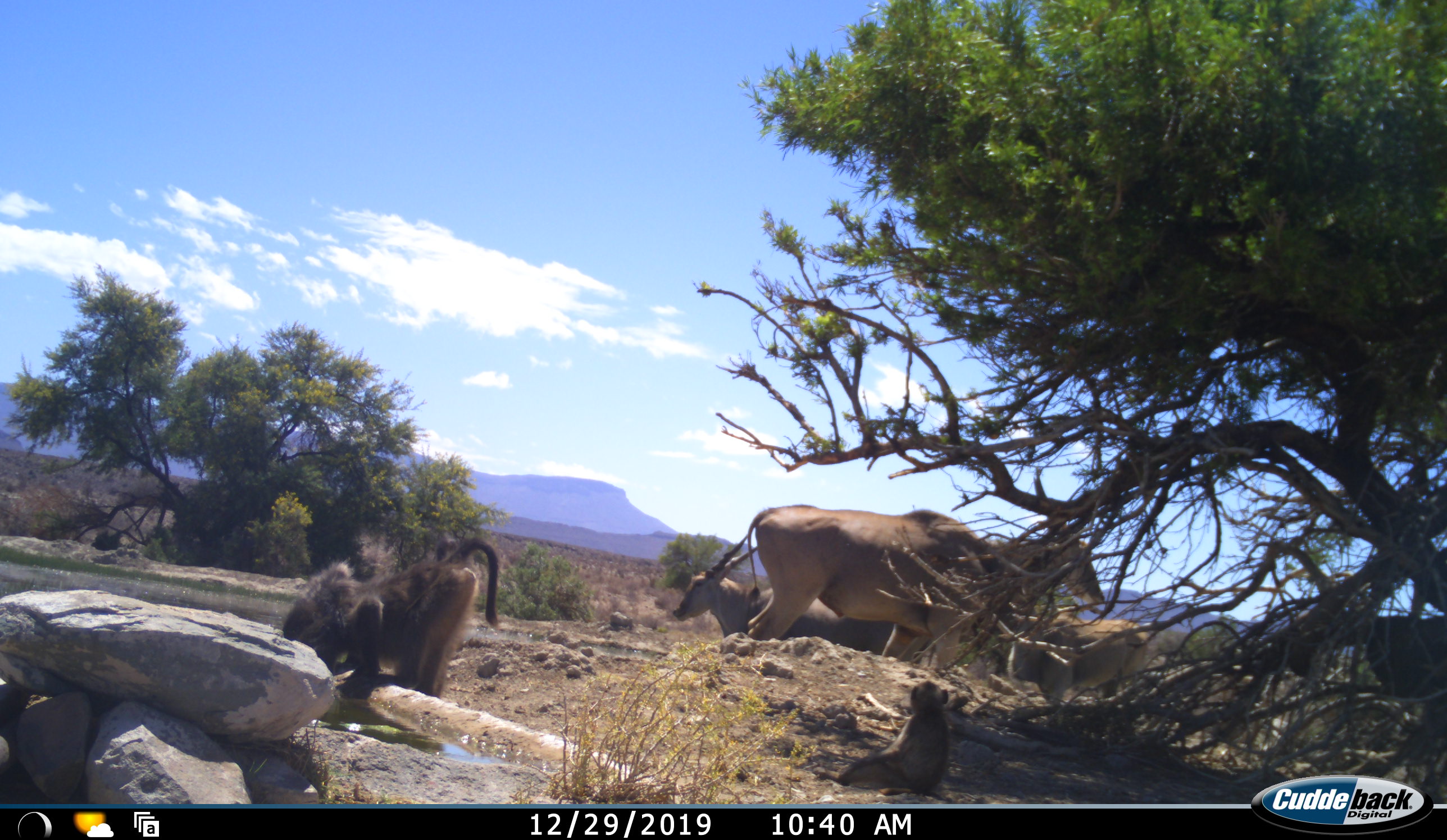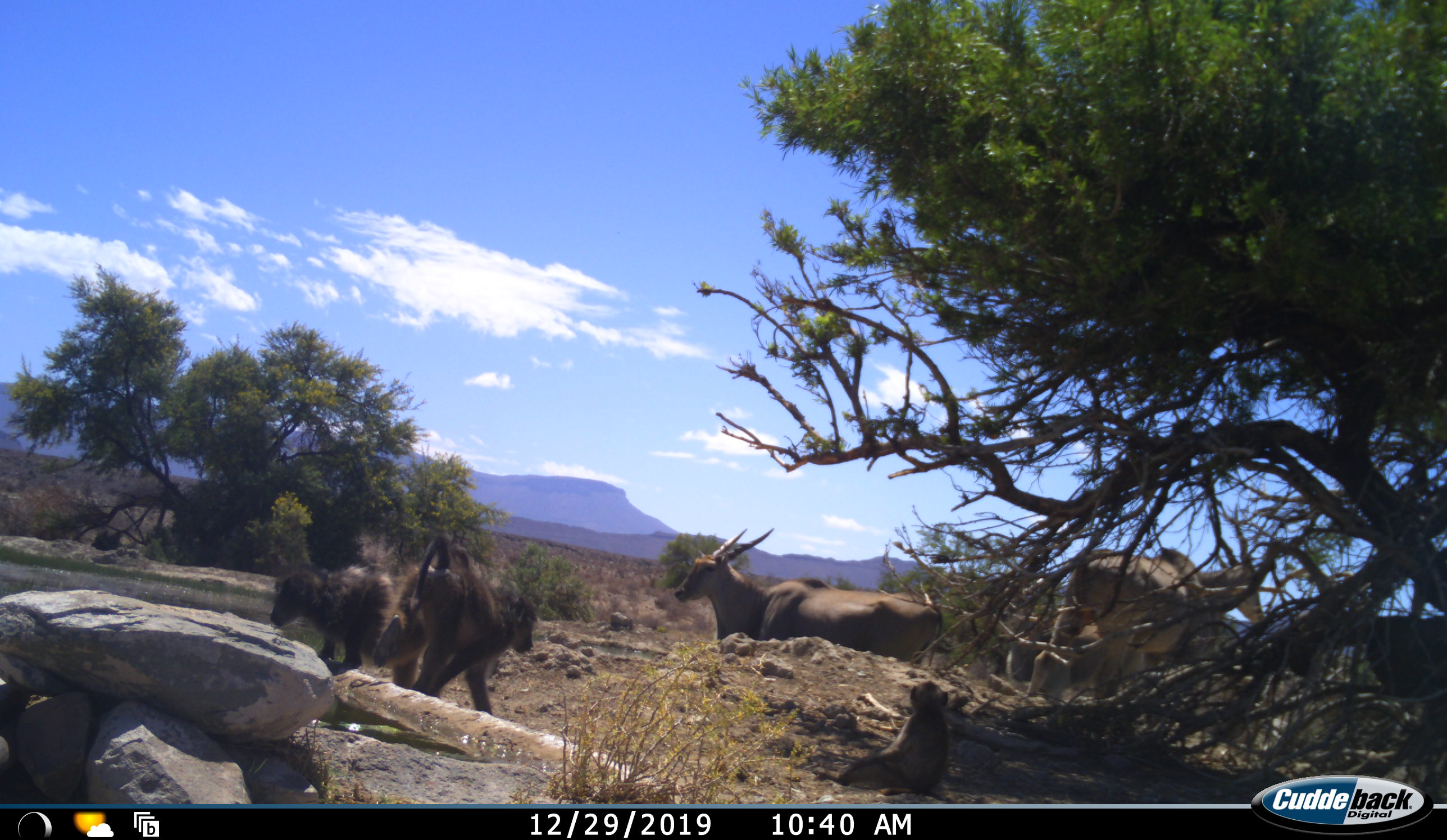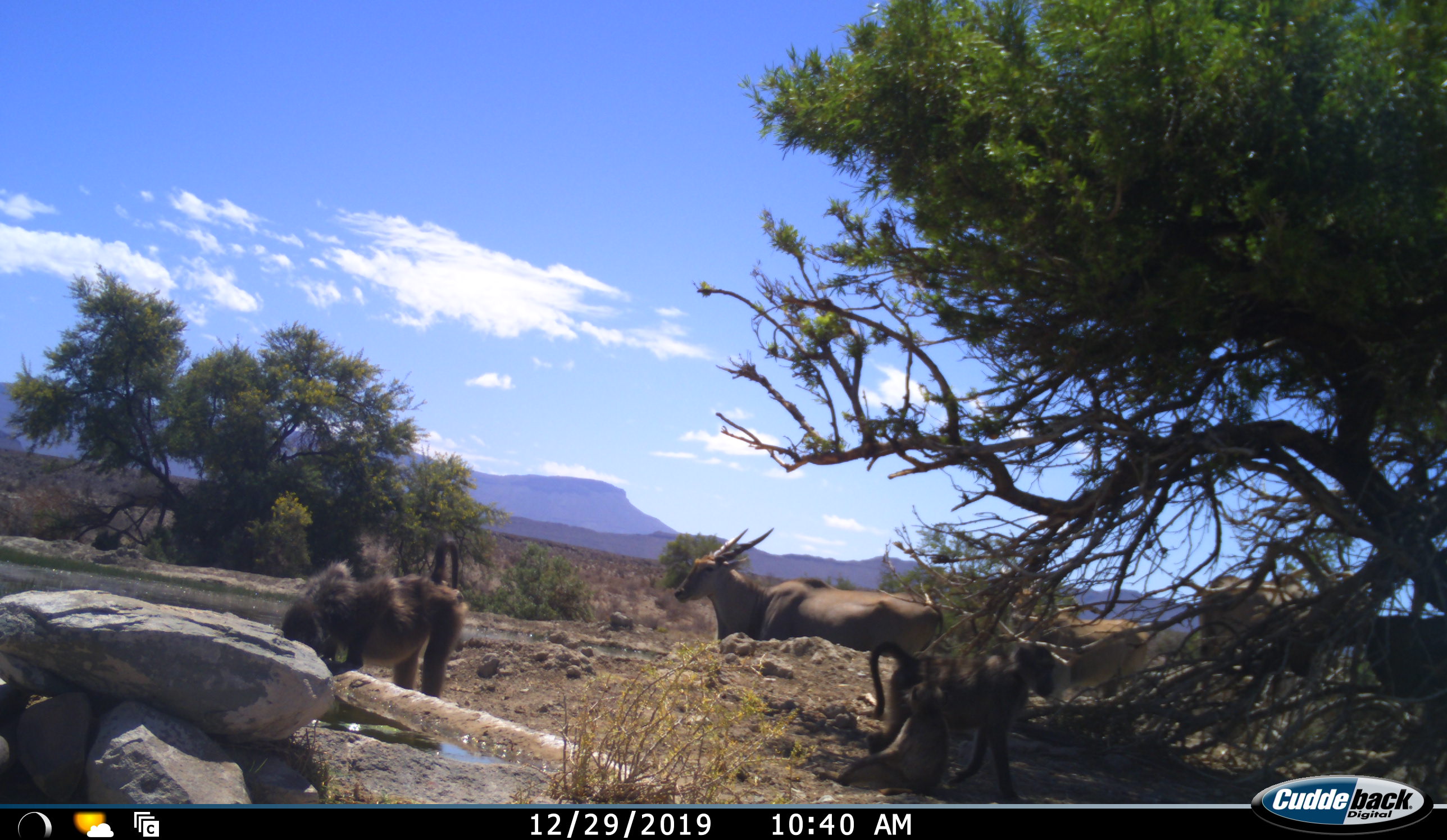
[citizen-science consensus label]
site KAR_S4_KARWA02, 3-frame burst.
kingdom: Animalia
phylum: Chordata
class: Mammalia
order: Primates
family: Cercopithecidae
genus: Papio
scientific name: Papio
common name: baboon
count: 3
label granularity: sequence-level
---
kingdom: Animalia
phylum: Chordata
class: Mammalia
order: Artiodactyla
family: Bovidae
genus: Tragelaphus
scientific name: Tragelaphus oryx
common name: eland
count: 3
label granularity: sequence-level